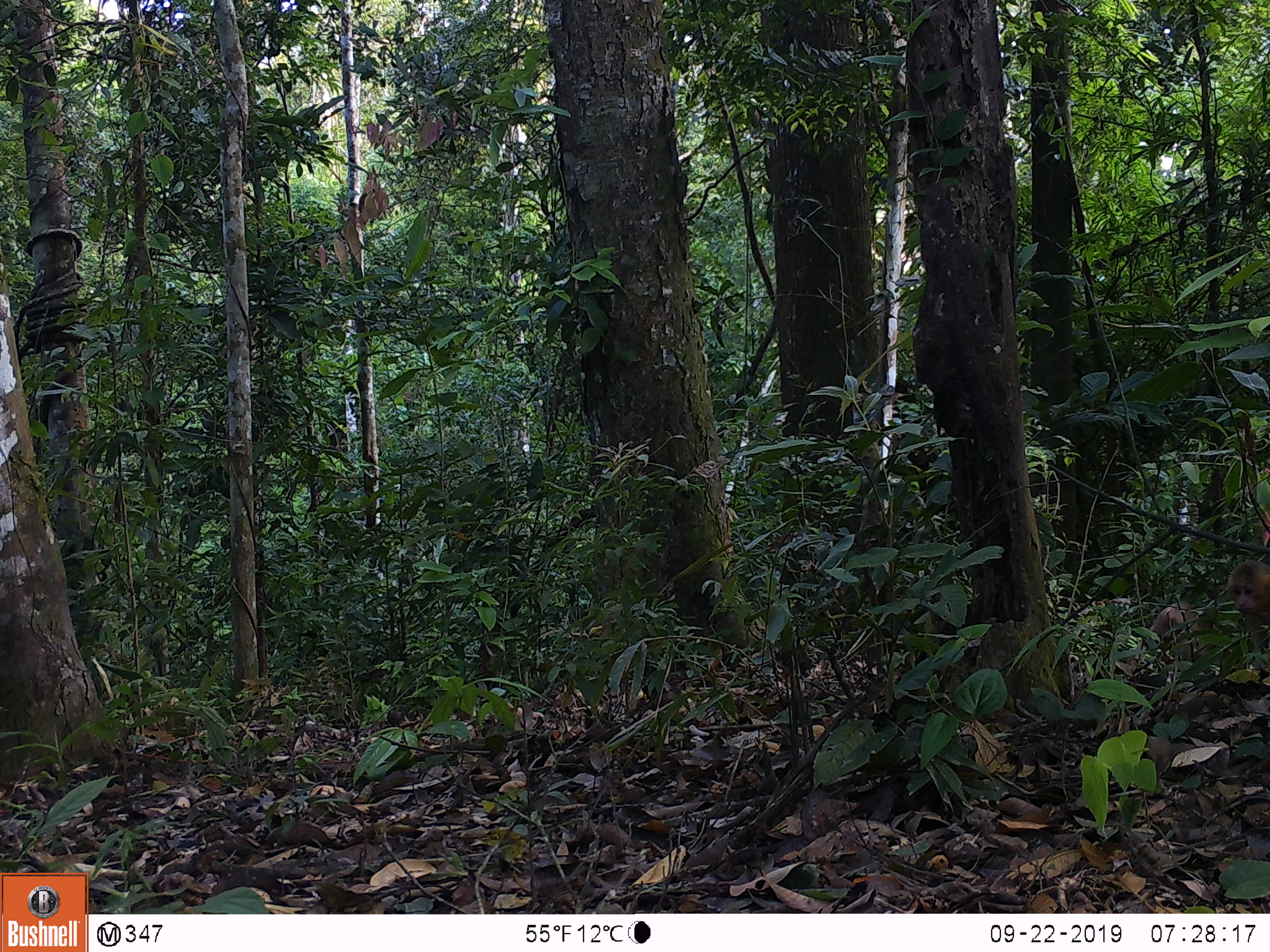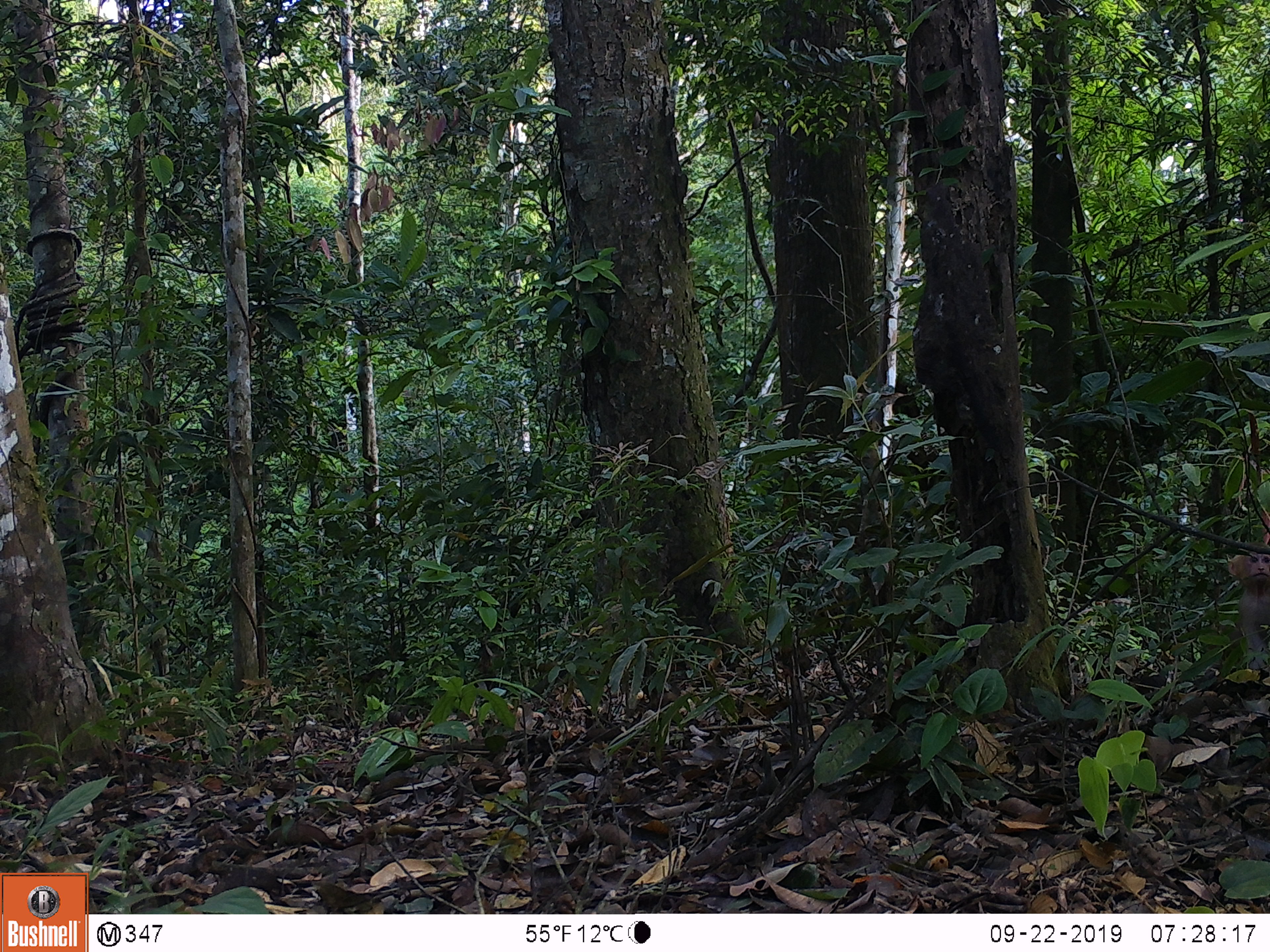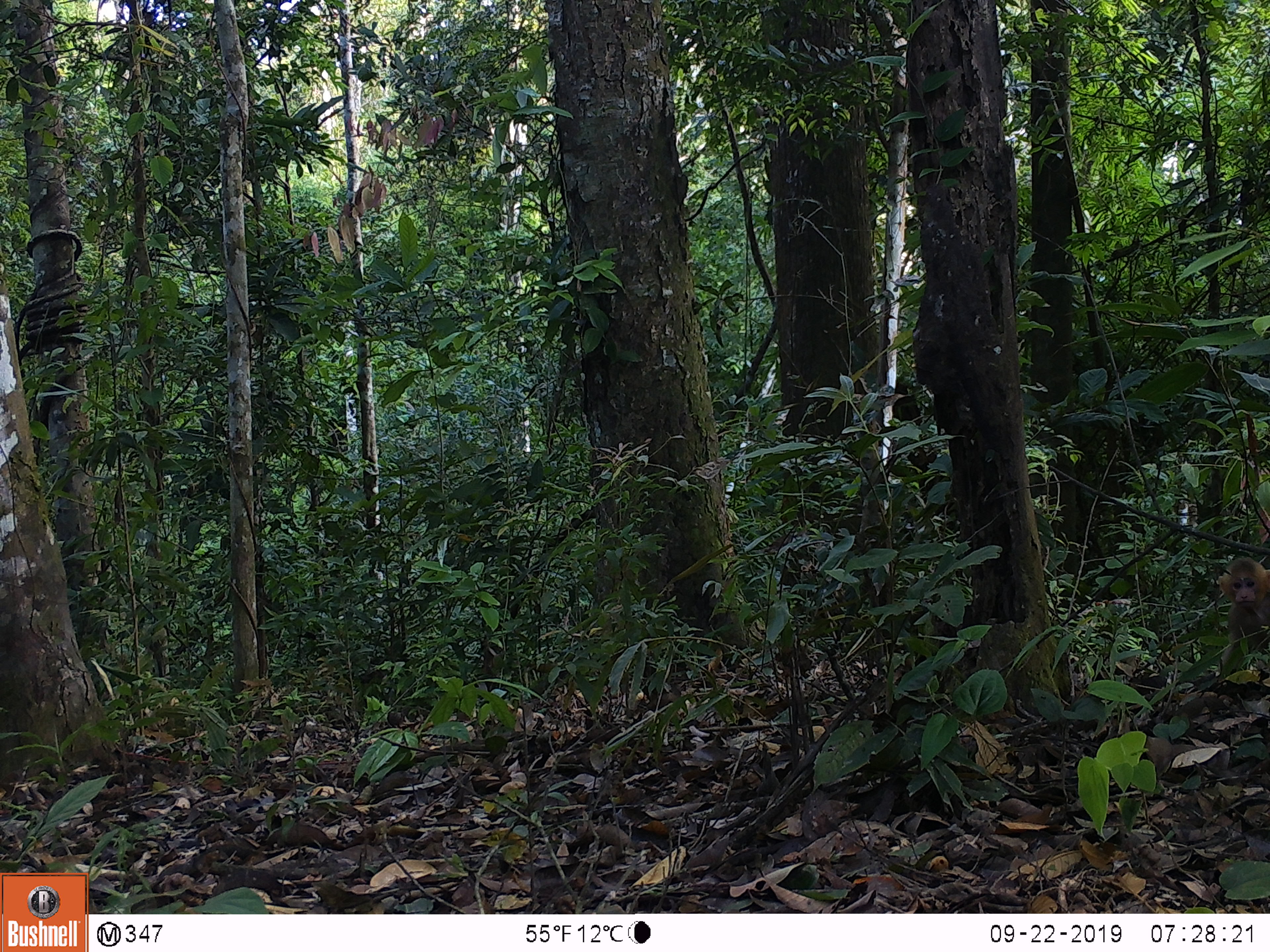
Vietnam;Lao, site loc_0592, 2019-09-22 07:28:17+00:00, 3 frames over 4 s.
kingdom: Animalia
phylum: Chordata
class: Mammalia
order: Primates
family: Cercopithecidae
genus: Macaca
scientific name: Macaca arctoides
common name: stump-tailed macaque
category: stump tailed macaque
Stump tailed macaque (stump-tailed macaque) (Macaca arctoides). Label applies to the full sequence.